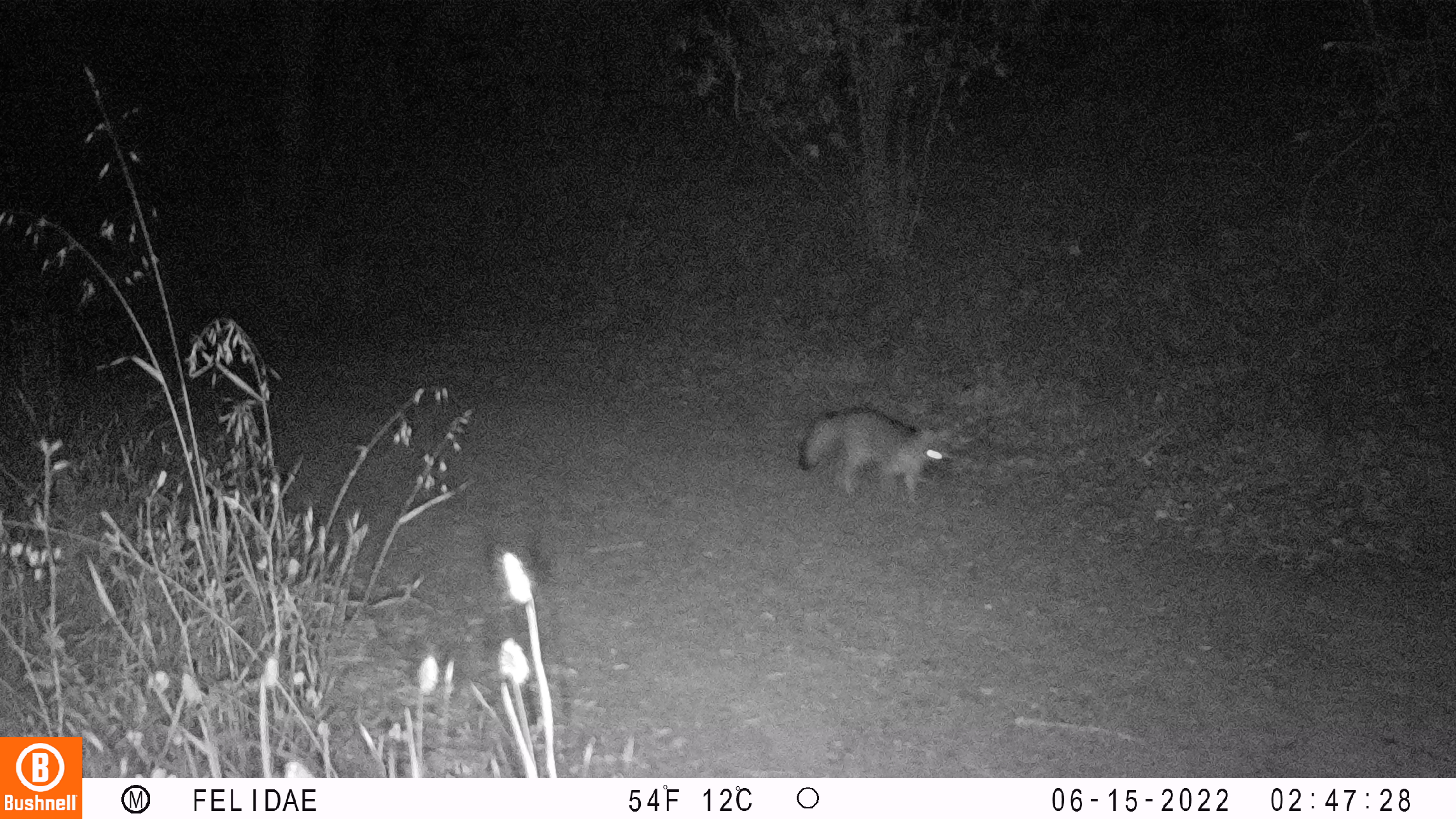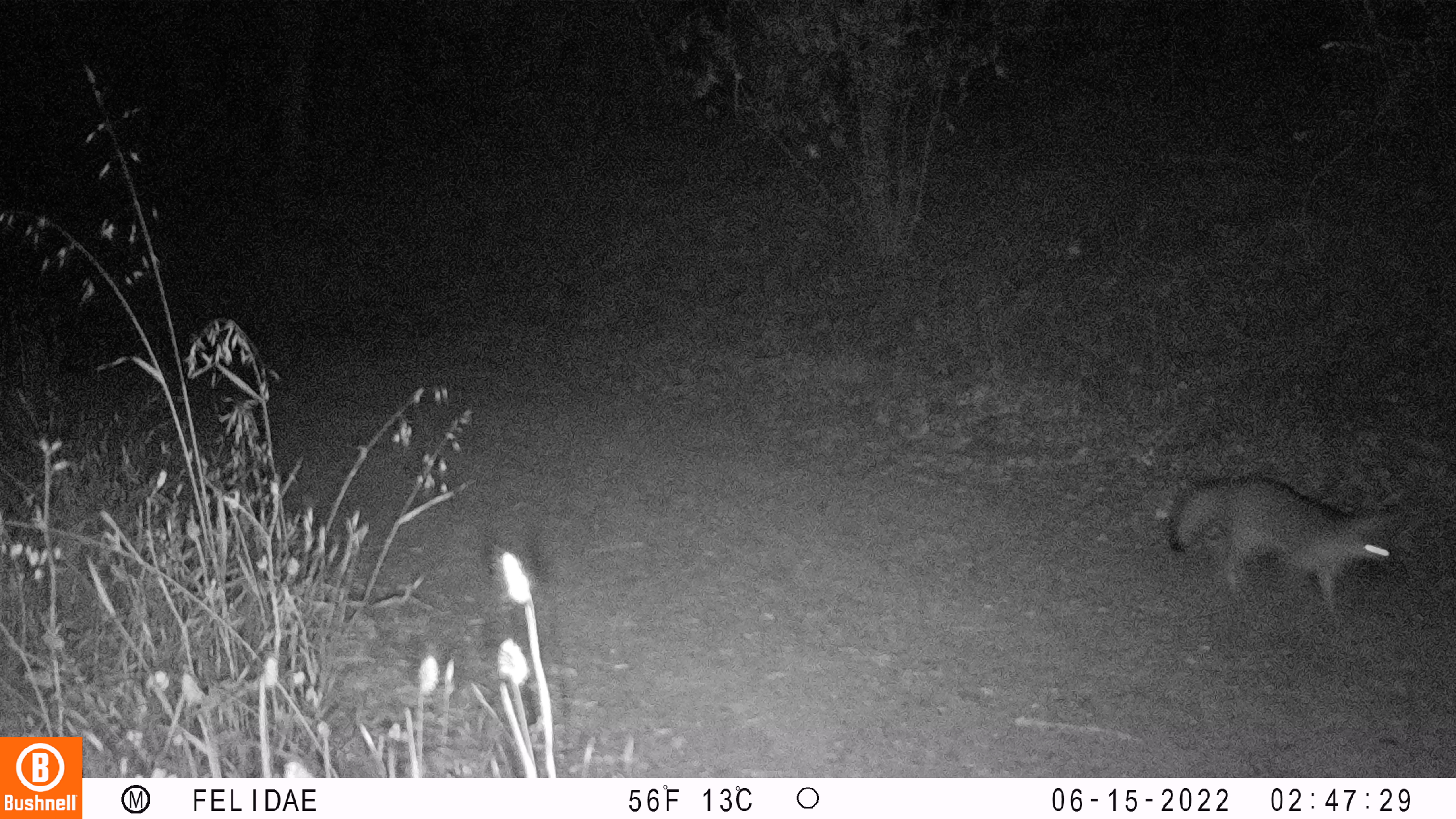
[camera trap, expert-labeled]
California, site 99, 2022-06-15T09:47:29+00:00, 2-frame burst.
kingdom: Animalia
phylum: Chordata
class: Mammalia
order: Carnivora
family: Canidae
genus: Urocyon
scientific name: Urocyon cinereoargenteus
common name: gray fox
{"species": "gray fox (Urocyon cinereoargenteus)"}